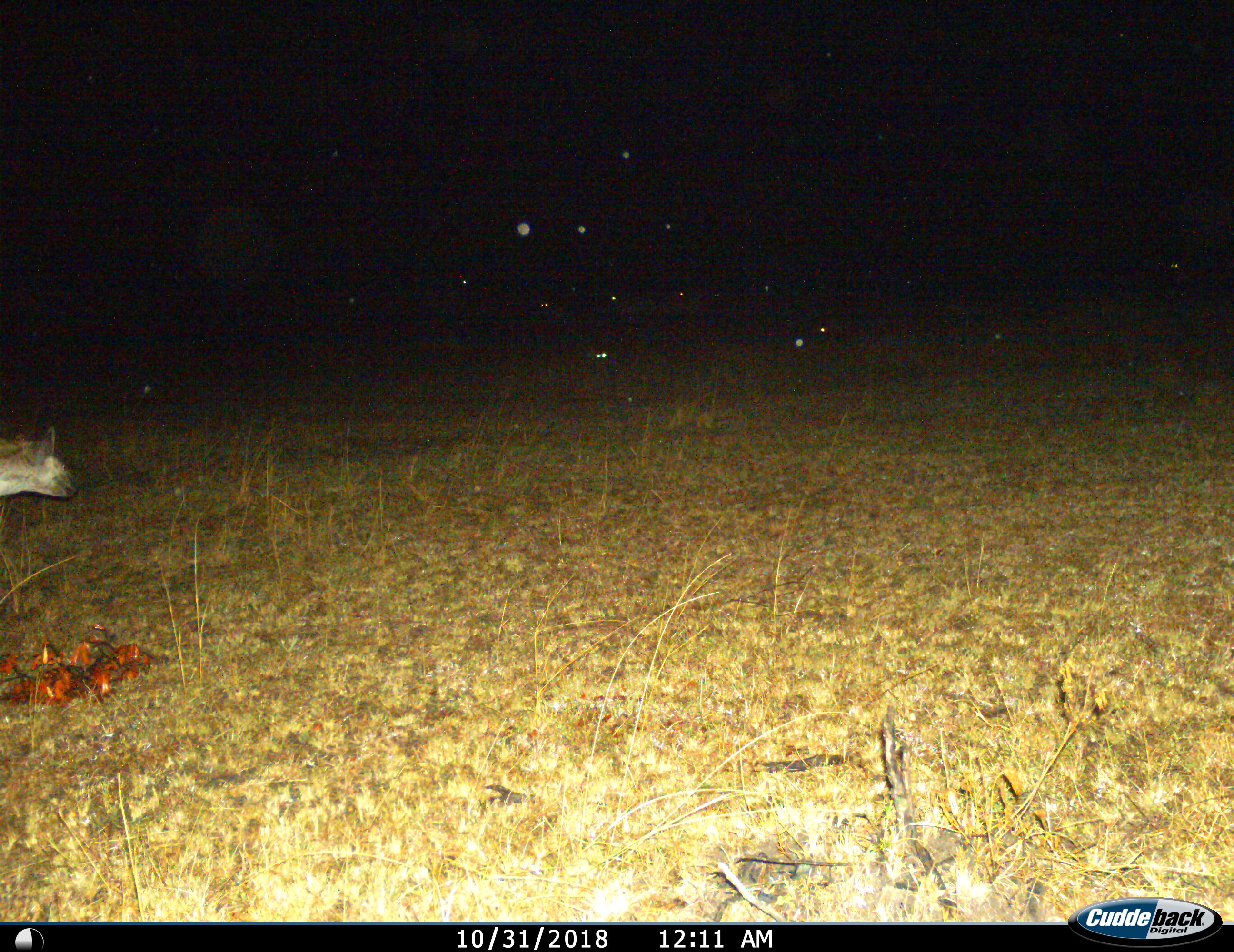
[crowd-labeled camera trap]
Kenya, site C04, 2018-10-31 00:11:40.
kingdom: Animalia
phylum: Chordata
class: Mammalia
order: Carnivora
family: Hyaenidae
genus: Crocuta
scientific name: Crocuta crocuta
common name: spotted hyena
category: hyenaspotted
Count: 1.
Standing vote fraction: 67%.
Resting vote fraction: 0%.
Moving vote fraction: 33%.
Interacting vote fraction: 0%.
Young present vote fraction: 0%.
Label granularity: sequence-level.